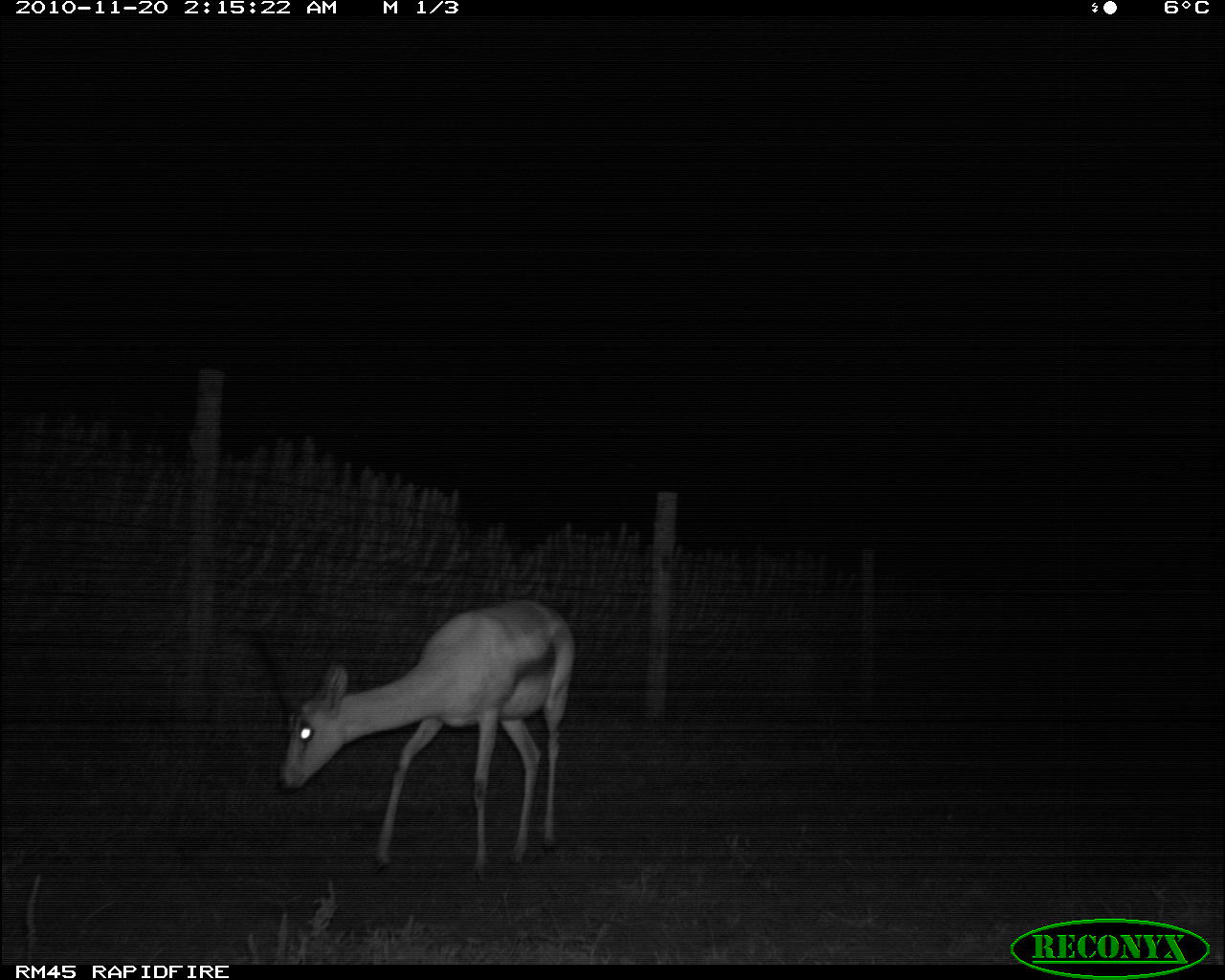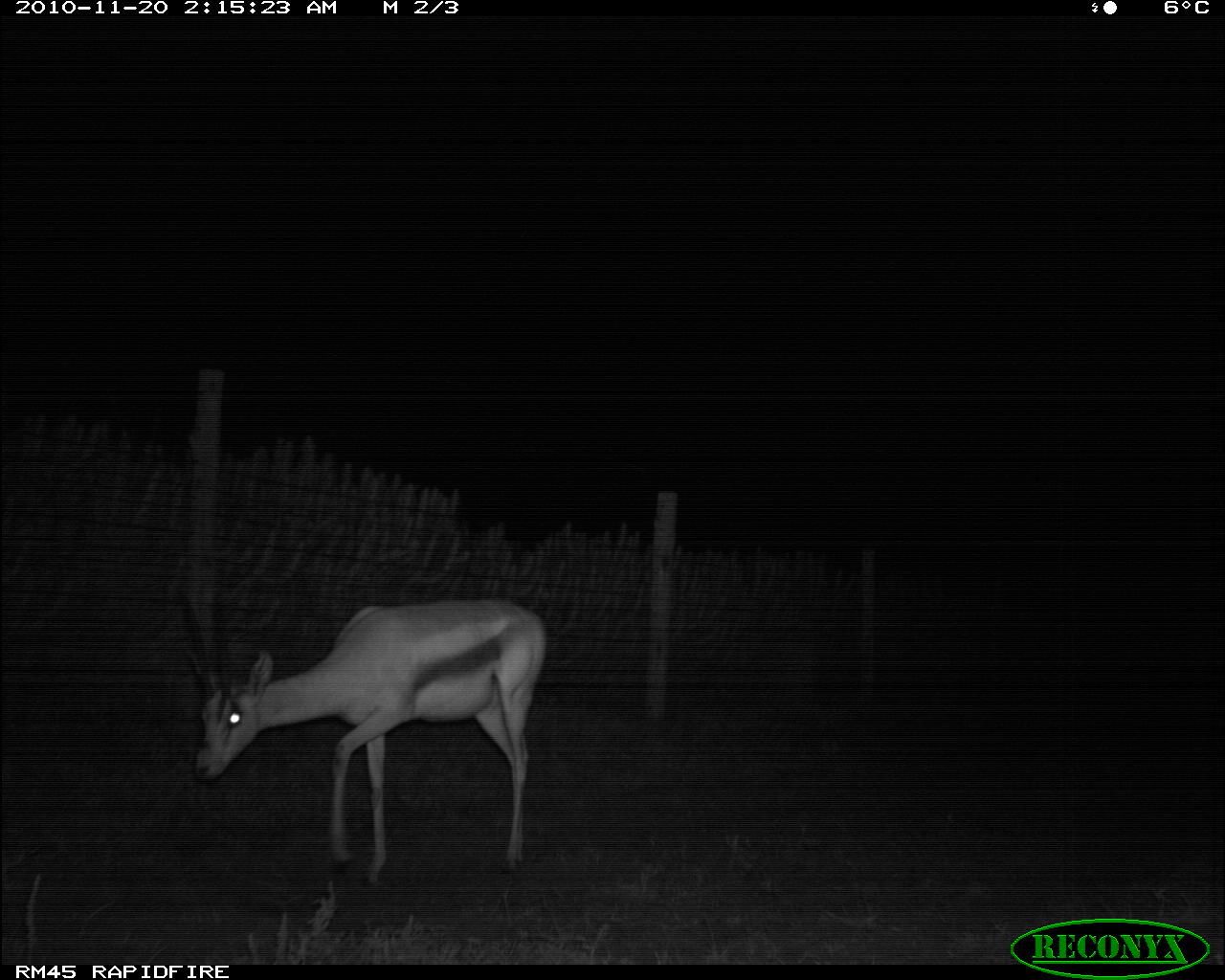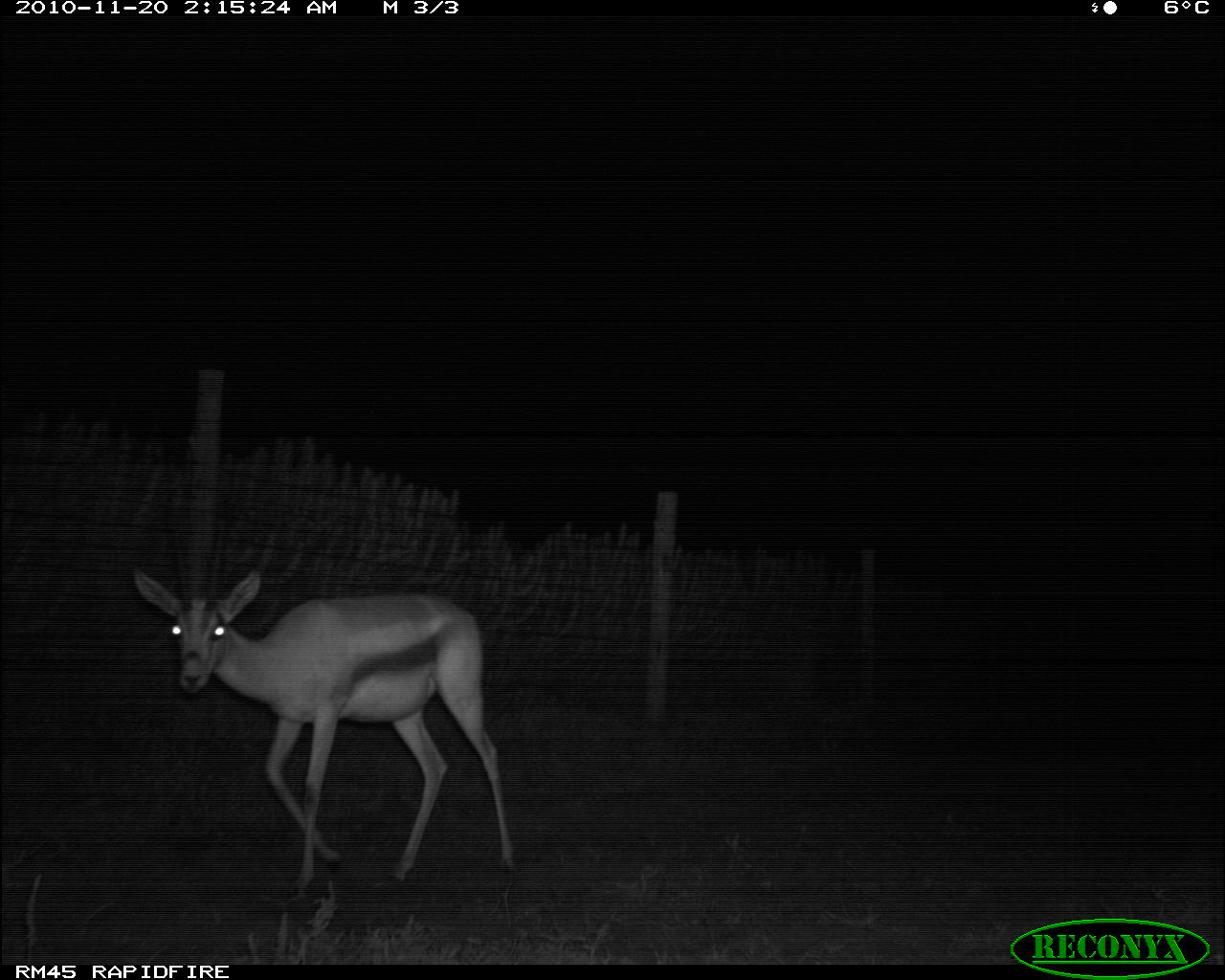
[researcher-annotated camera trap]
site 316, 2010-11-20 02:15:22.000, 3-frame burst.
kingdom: Animalia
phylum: Chordata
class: Mammalia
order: Artiodactyla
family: Bovidae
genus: Nanger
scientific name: Nanger granti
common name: grant's gazelle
Nanger granti (grant's gazelle), count 1.